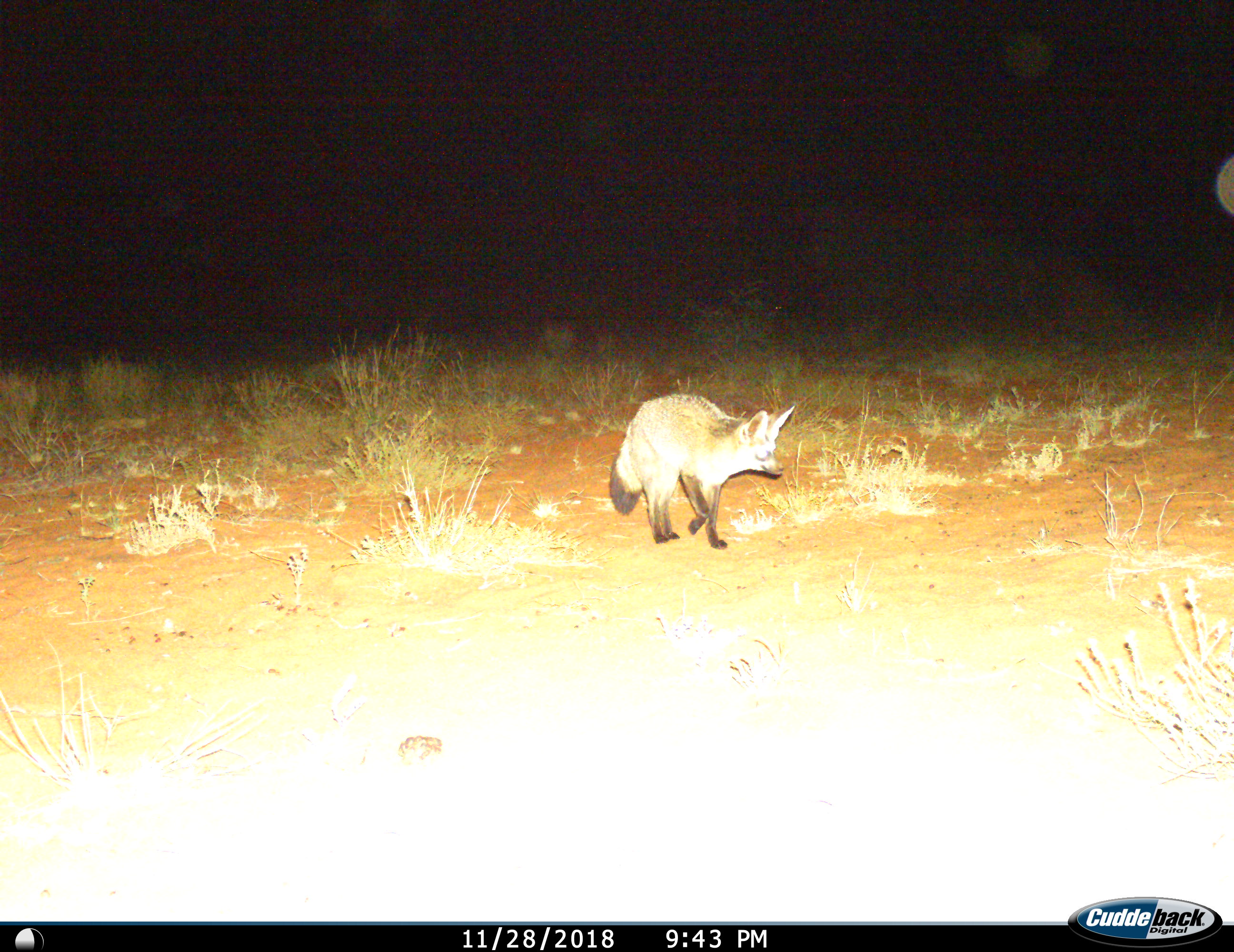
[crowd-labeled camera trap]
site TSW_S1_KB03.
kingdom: Animalia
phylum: Chordata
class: Mammalia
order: Carnivora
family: Canidae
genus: Otocyon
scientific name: Otocyon megalotis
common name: bat-eared fox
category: foxbateared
Foxbateared (bat-eared fox) (Otocyon megalotis), count 1. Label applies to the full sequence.